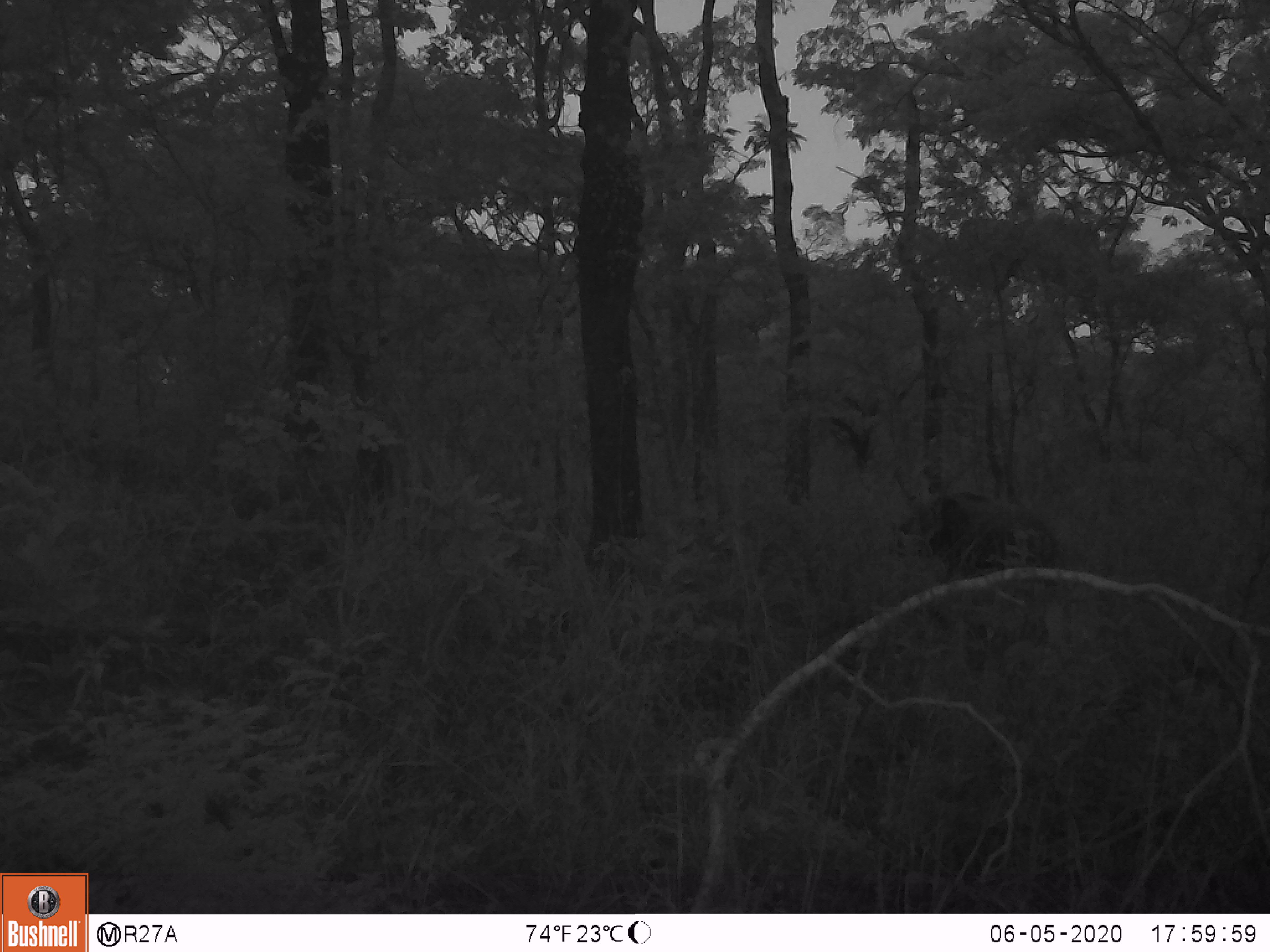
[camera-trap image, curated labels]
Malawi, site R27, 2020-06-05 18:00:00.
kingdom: Animalia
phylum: Chordata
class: Mammalia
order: Artiodactyla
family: Suidae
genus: Potamochoerus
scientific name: Potamochoerus larvatus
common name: bushpig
Bushpig (Potamochoerus larvatus), count 1.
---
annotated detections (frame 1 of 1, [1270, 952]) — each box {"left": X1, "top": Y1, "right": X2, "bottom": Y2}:
bushpig: {"left": 886, "top": 488, "right": 1061, "bottom": 597}